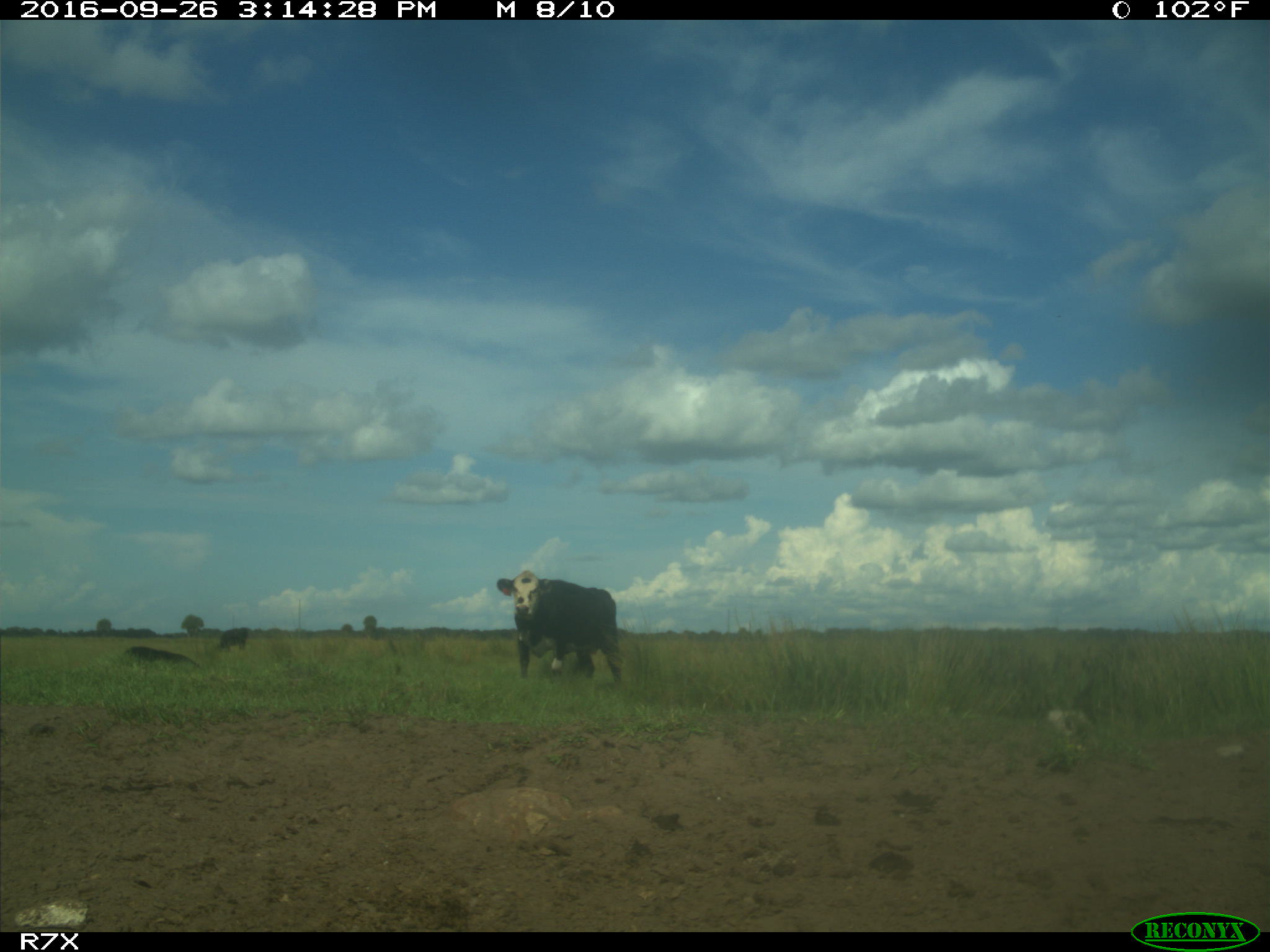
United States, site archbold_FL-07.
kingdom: Animalia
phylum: Chordata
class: Mammalia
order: Artiodactyla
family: Bovidae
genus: Bos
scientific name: Bos taurus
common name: domestic cow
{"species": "Bos taurus (domestic cow)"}